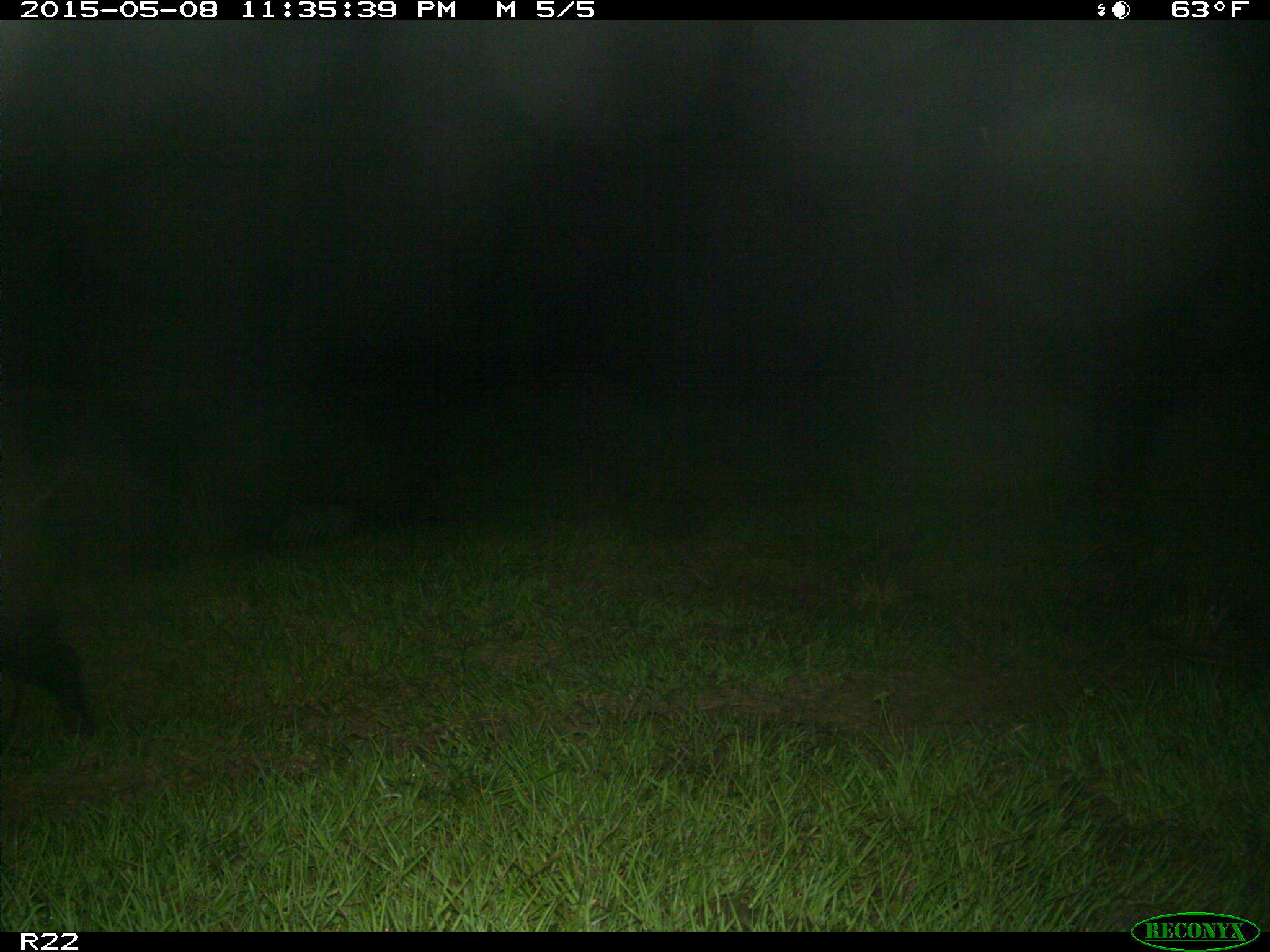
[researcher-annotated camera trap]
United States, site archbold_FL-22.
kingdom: Animalia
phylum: Chordata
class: Mammalia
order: Artiodactyla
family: Bovidae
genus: Bos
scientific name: Bos taurus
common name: domestic cow